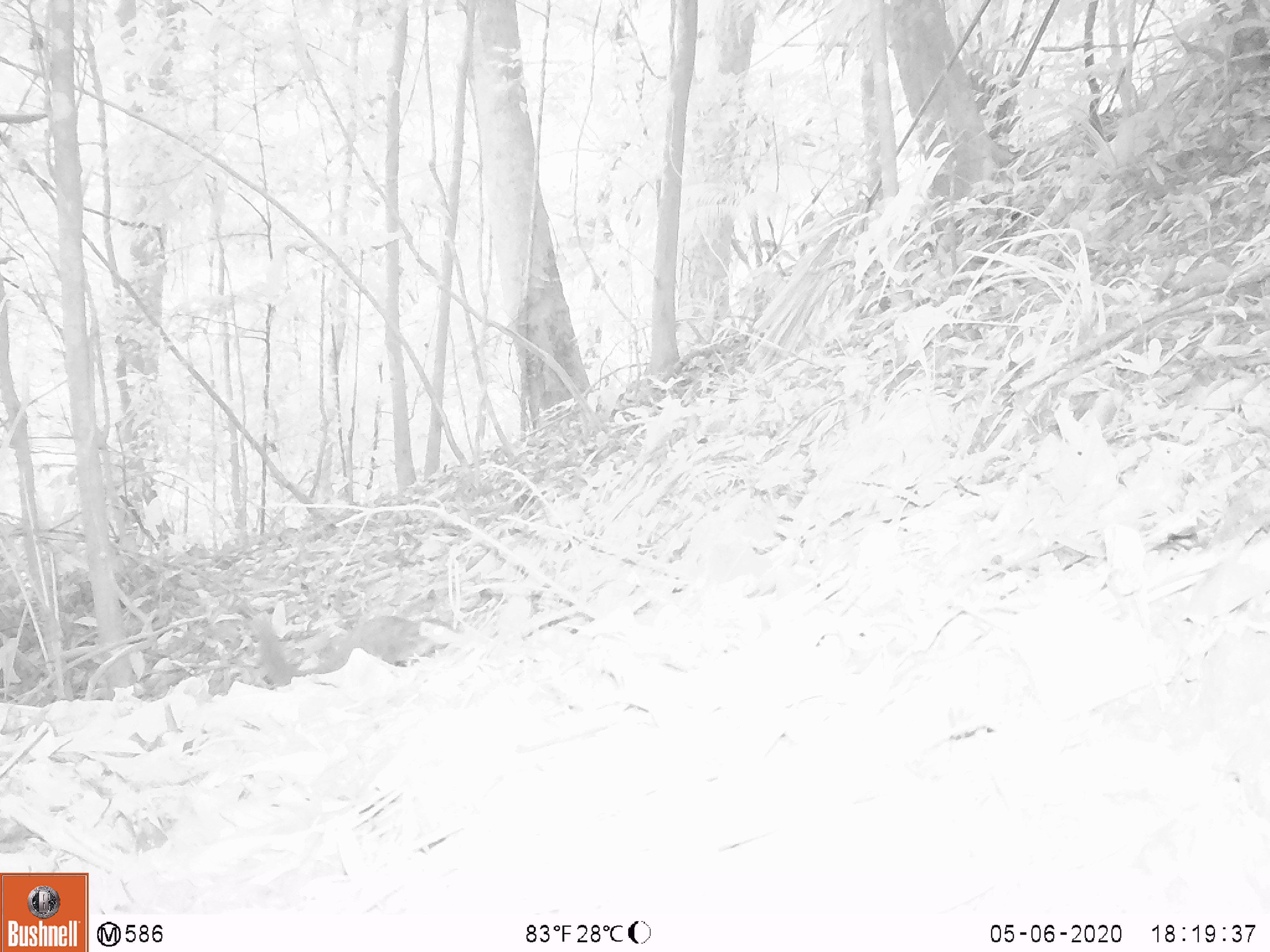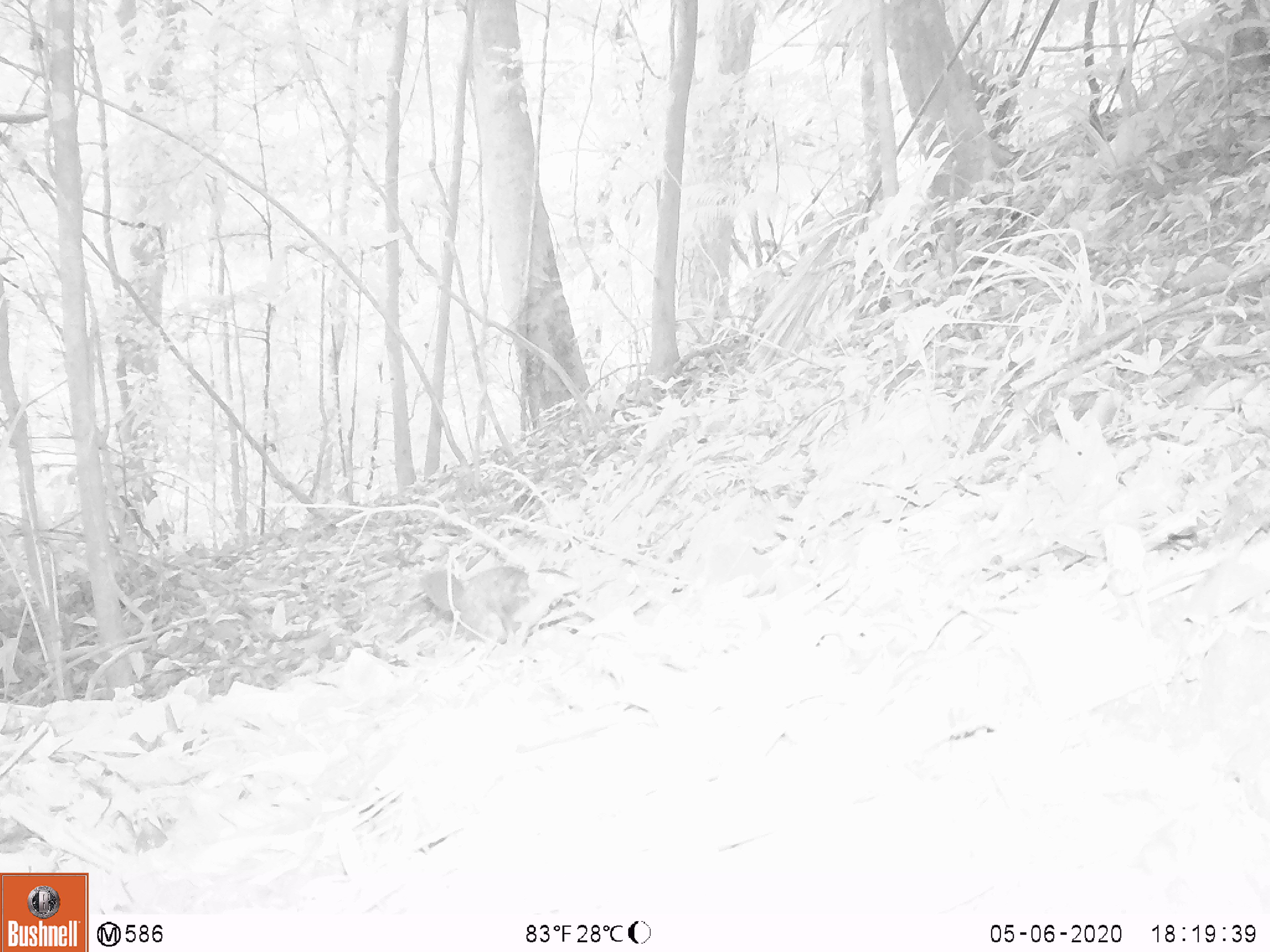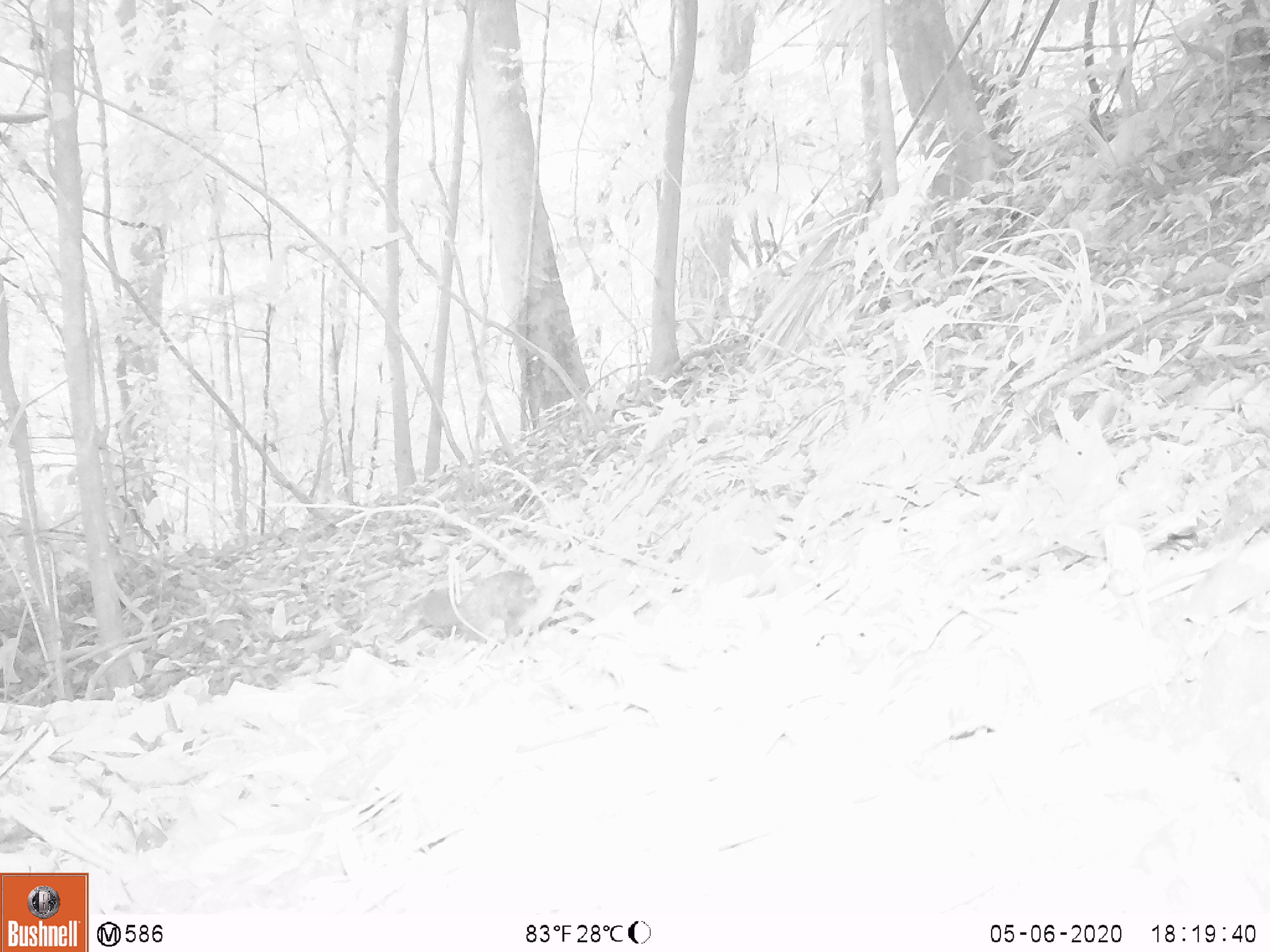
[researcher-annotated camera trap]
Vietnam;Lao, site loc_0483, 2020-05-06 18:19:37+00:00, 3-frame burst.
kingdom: Animalia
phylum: Chordata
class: Mammalia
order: Scandentia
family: Tupaiidae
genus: Tupaia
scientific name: Tupaia belangeri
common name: northern treeshrew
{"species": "northern treeshrew (Tupaia belangeri)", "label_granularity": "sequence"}